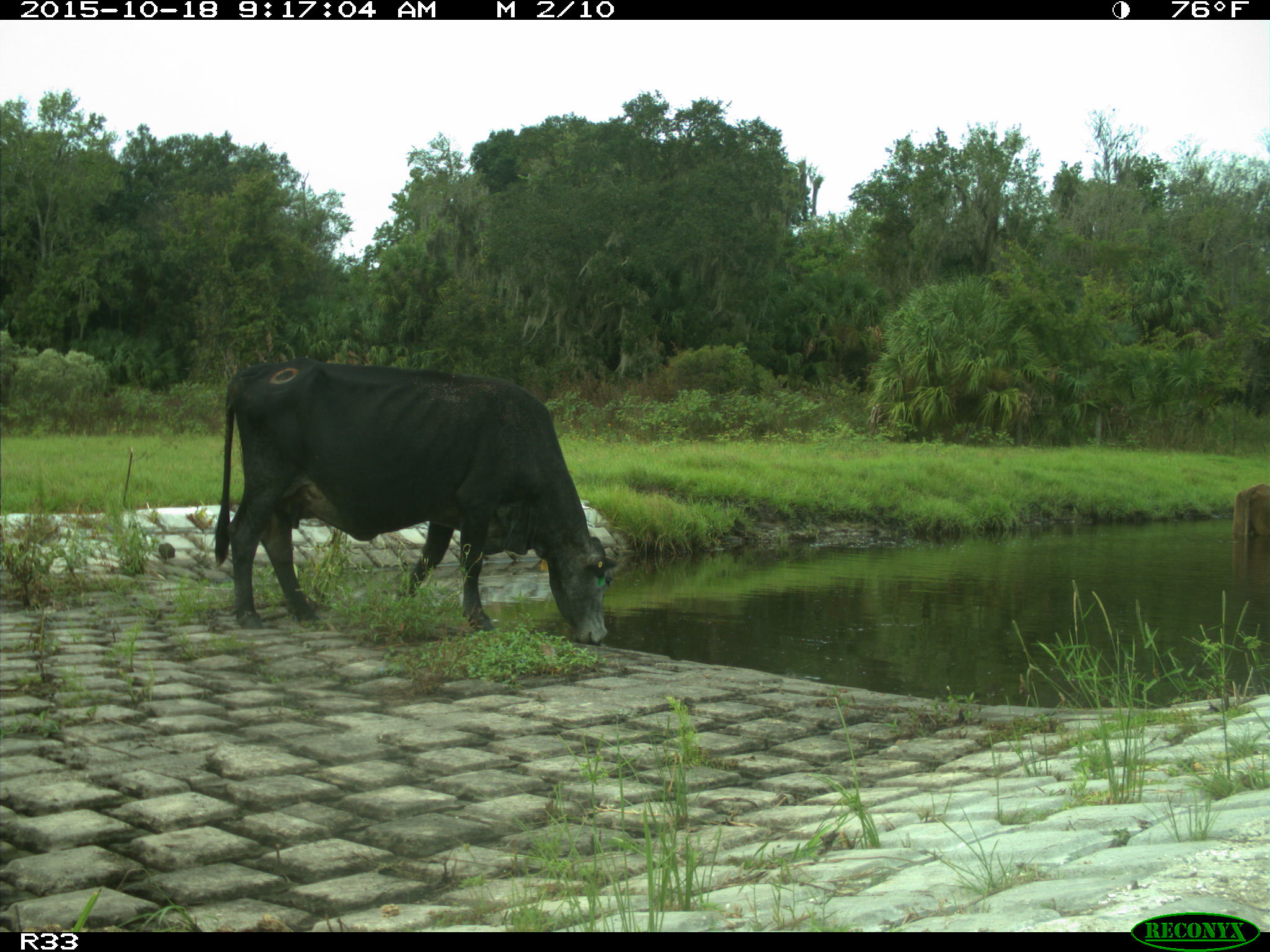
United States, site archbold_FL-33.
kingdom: Animalia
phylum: Chordata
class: Mammalia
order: Artiodactyla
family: Bovidae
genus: Bos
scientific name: Bos taurus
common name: domestic cow